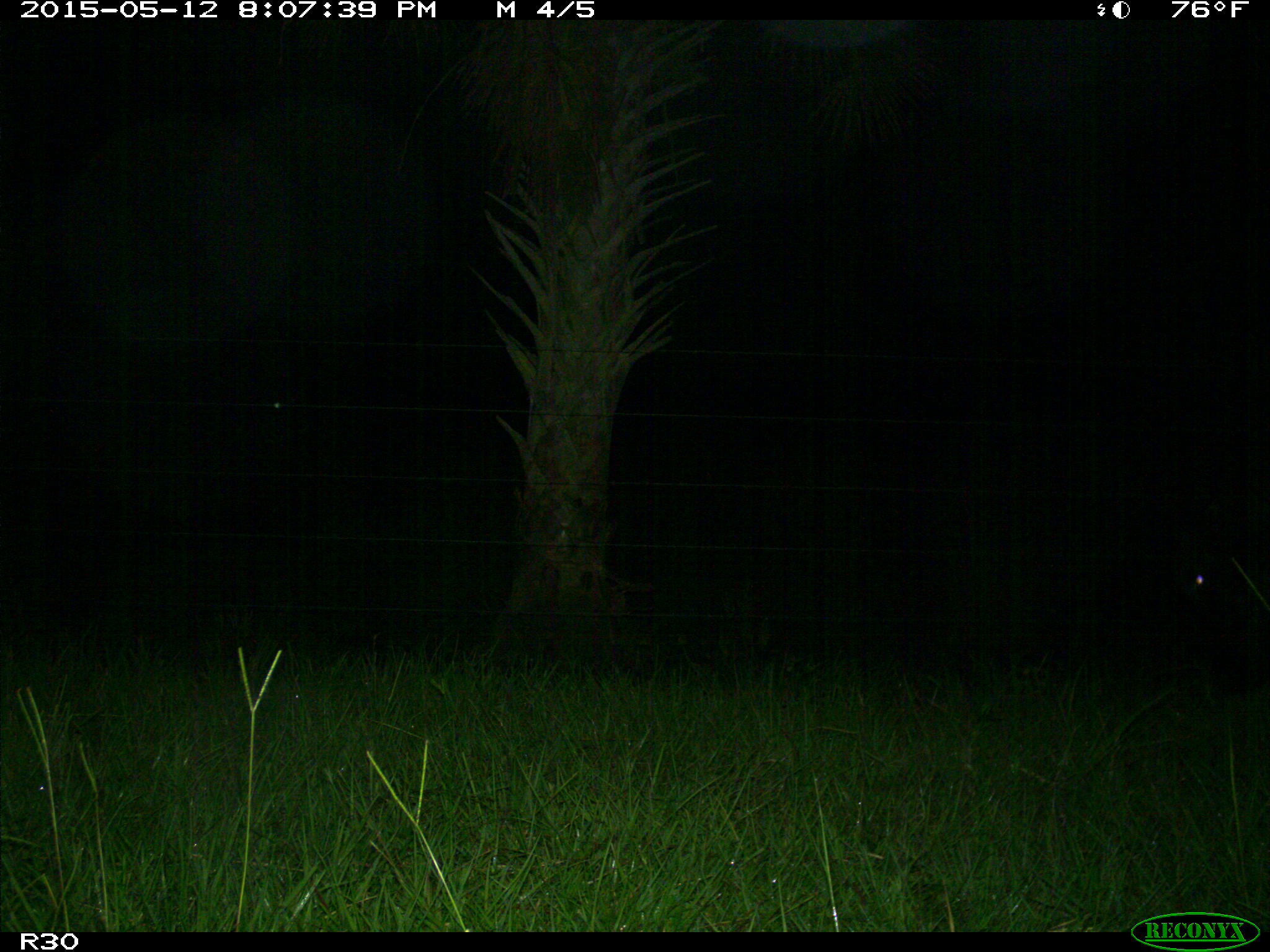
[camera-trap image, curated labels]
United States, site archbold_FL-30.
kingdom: Animalia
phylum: Chordata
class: Mammalia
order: Artiodactyla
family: Bovidae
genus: Bos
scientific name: Bos taurus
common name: domestic cow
Bos taurus (domestic cow).